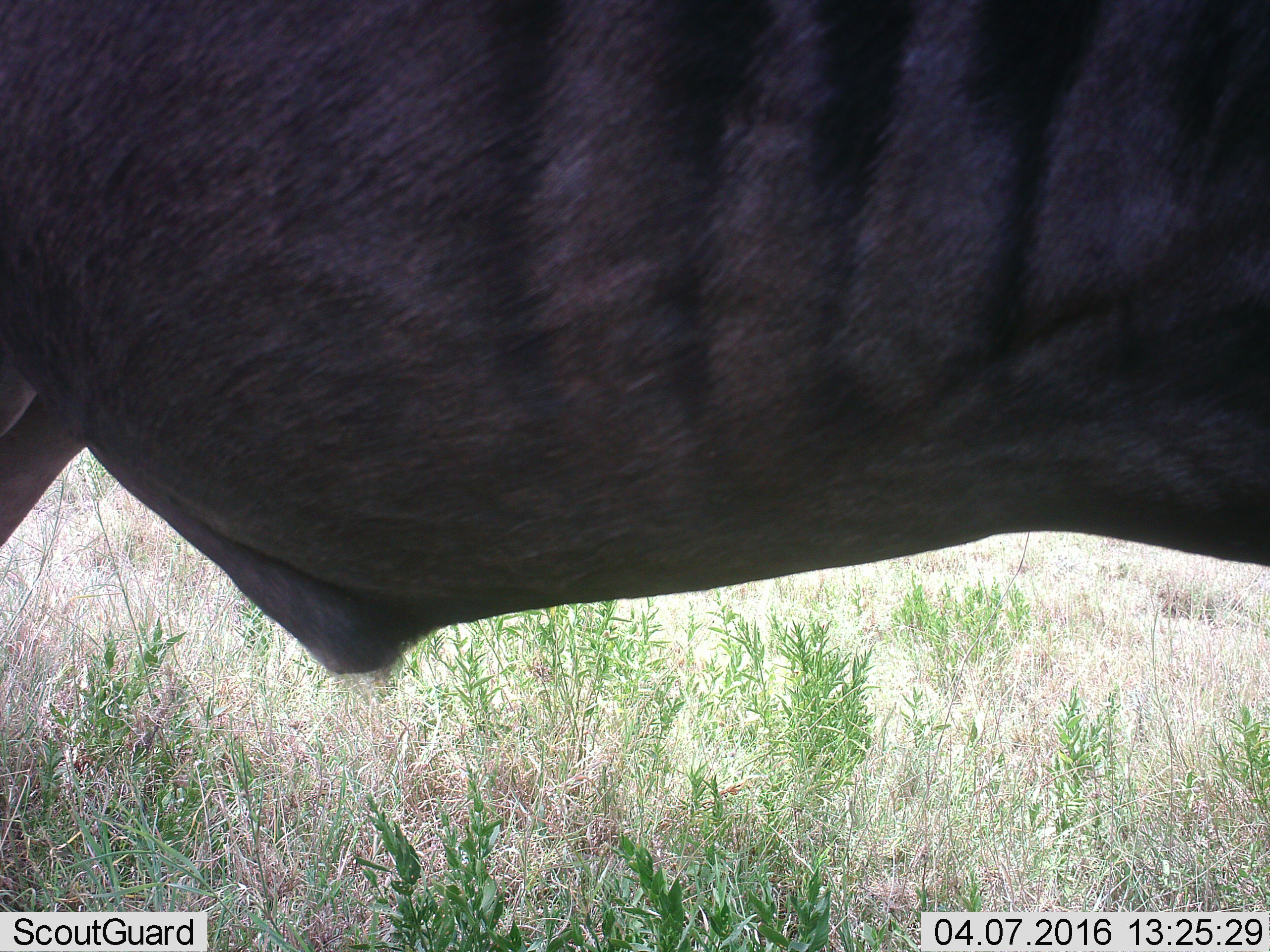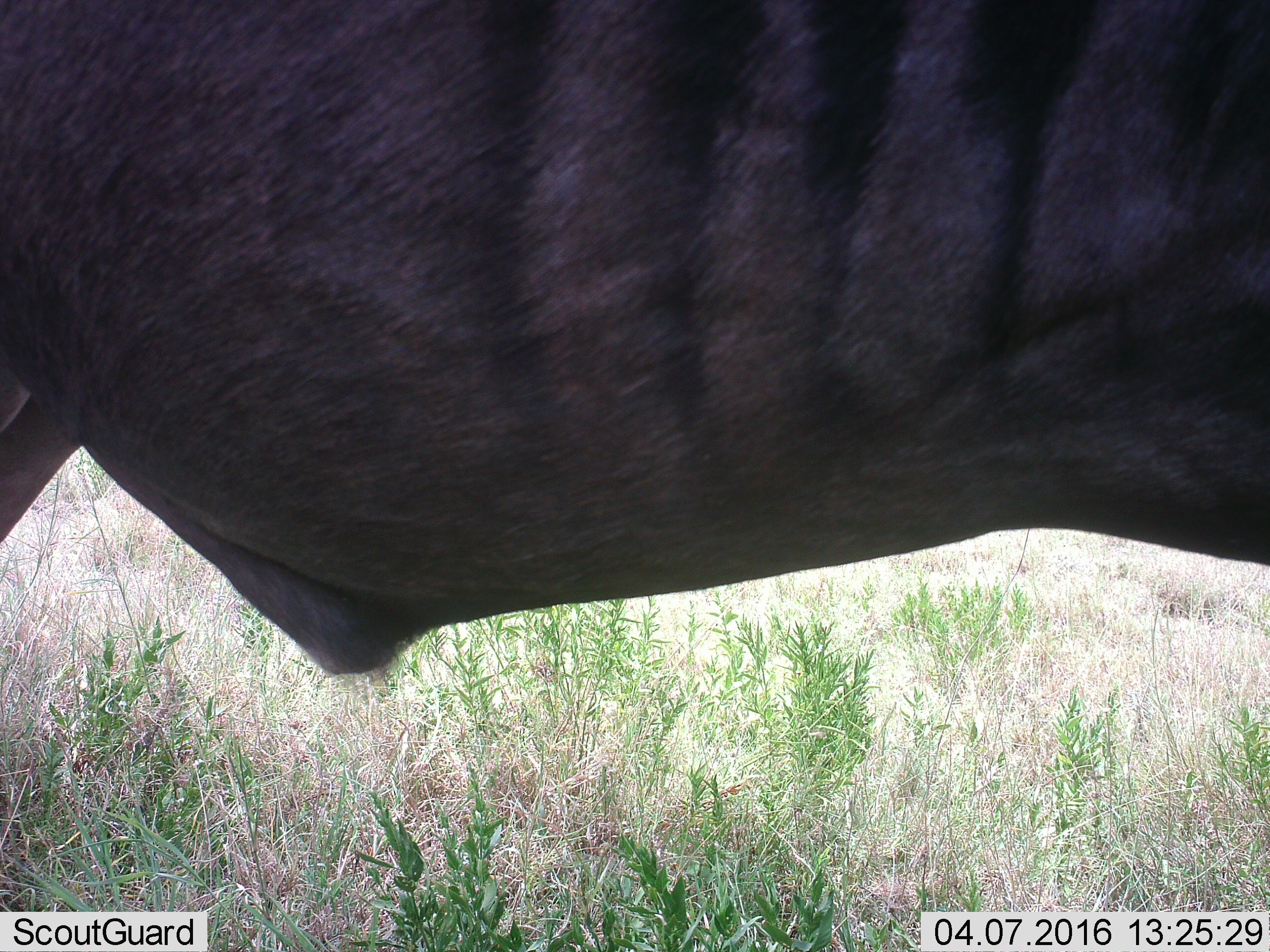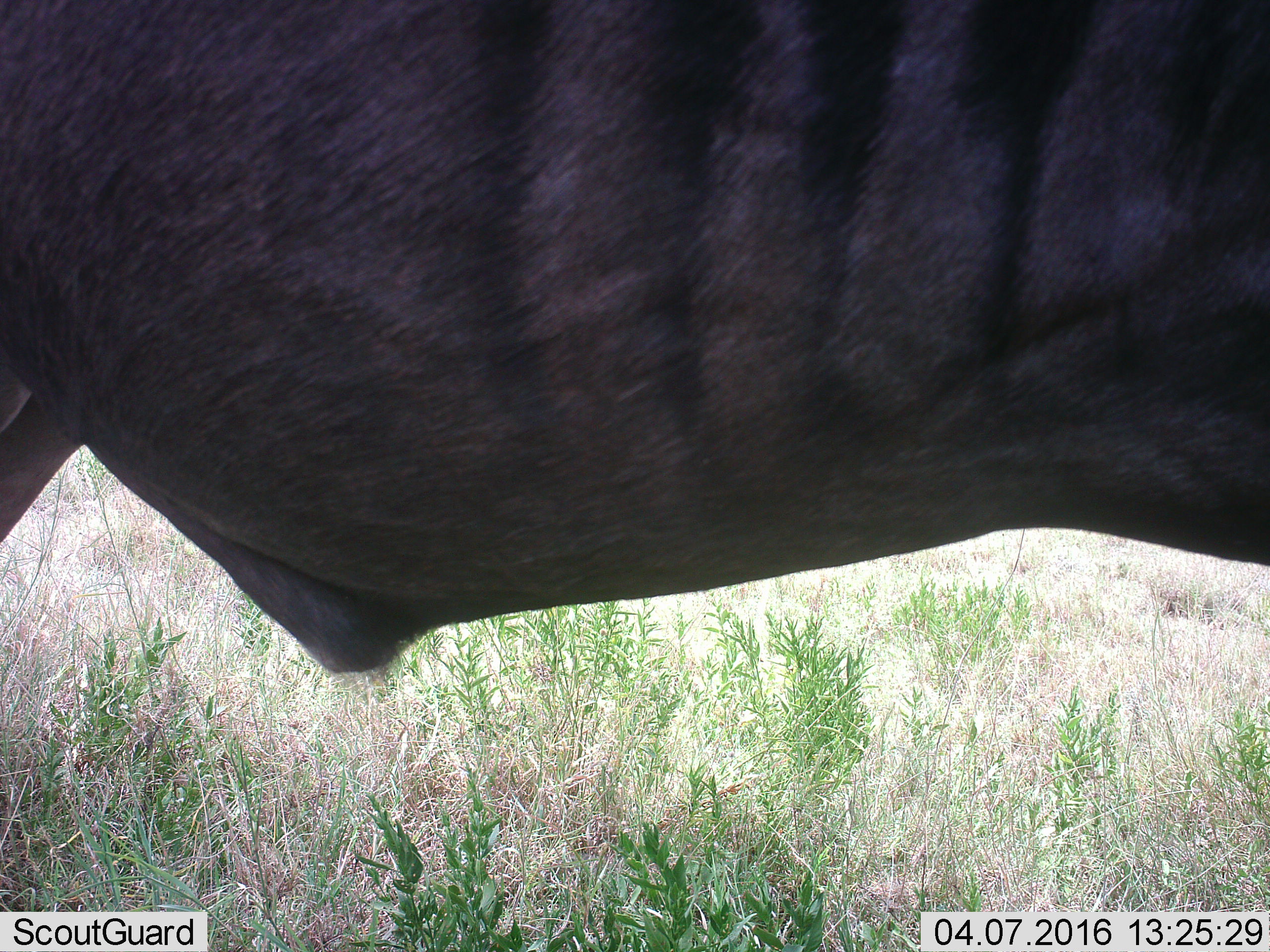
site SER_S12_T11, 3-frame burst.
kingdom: Animalia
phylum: Chordata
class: Mammalia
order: Artiodactyla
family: Bovidae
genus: Connochaetes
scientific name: Connochaetes taurinus taurinus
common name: blue wildebeest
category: wildebeestblue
Wildebeestblue (blue wildebeest) (Connochaetes taurinus taurinus), count 1. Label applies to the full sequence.